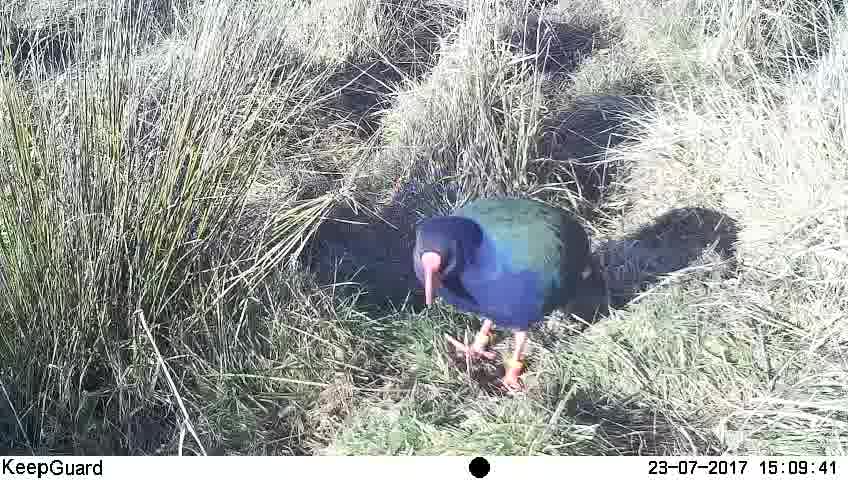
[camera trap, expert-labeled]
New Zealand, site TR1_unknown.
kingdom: Animalia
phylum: Chordata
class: Aves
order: Gruiformes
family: Rallidae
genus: Porphyrio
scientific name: Porphyrio mantelli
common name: takahe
Takahe (Porphyrio mantelli).